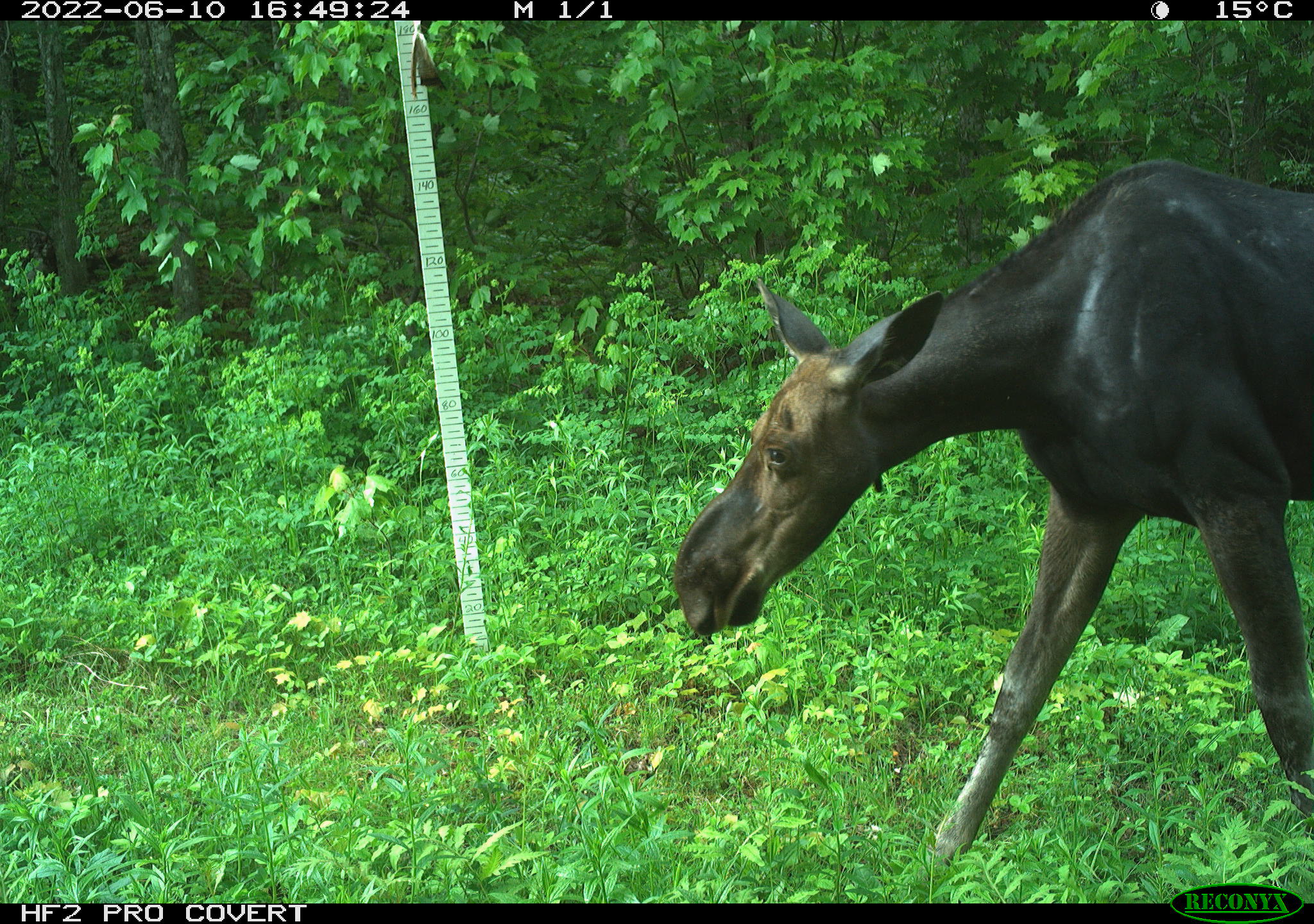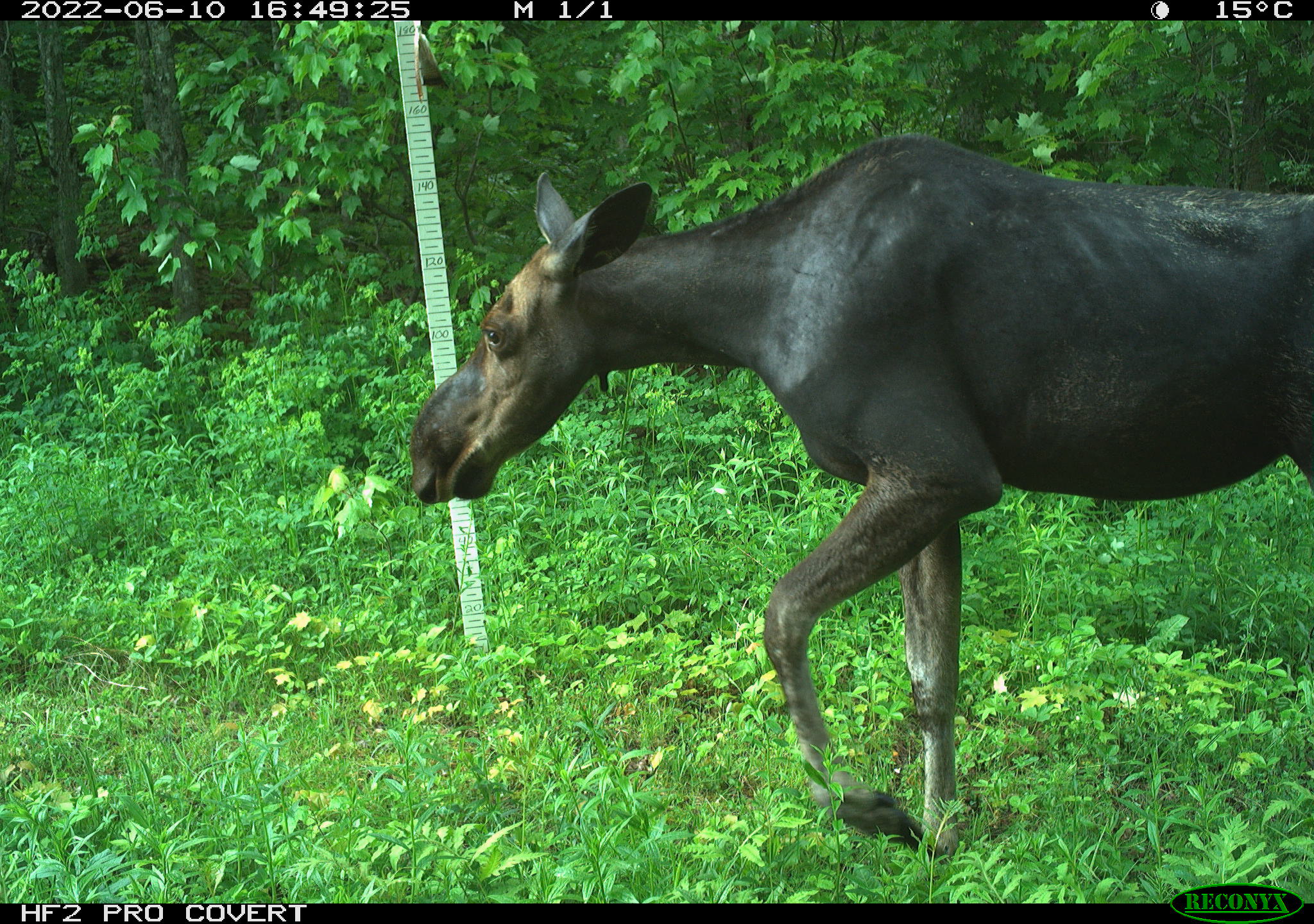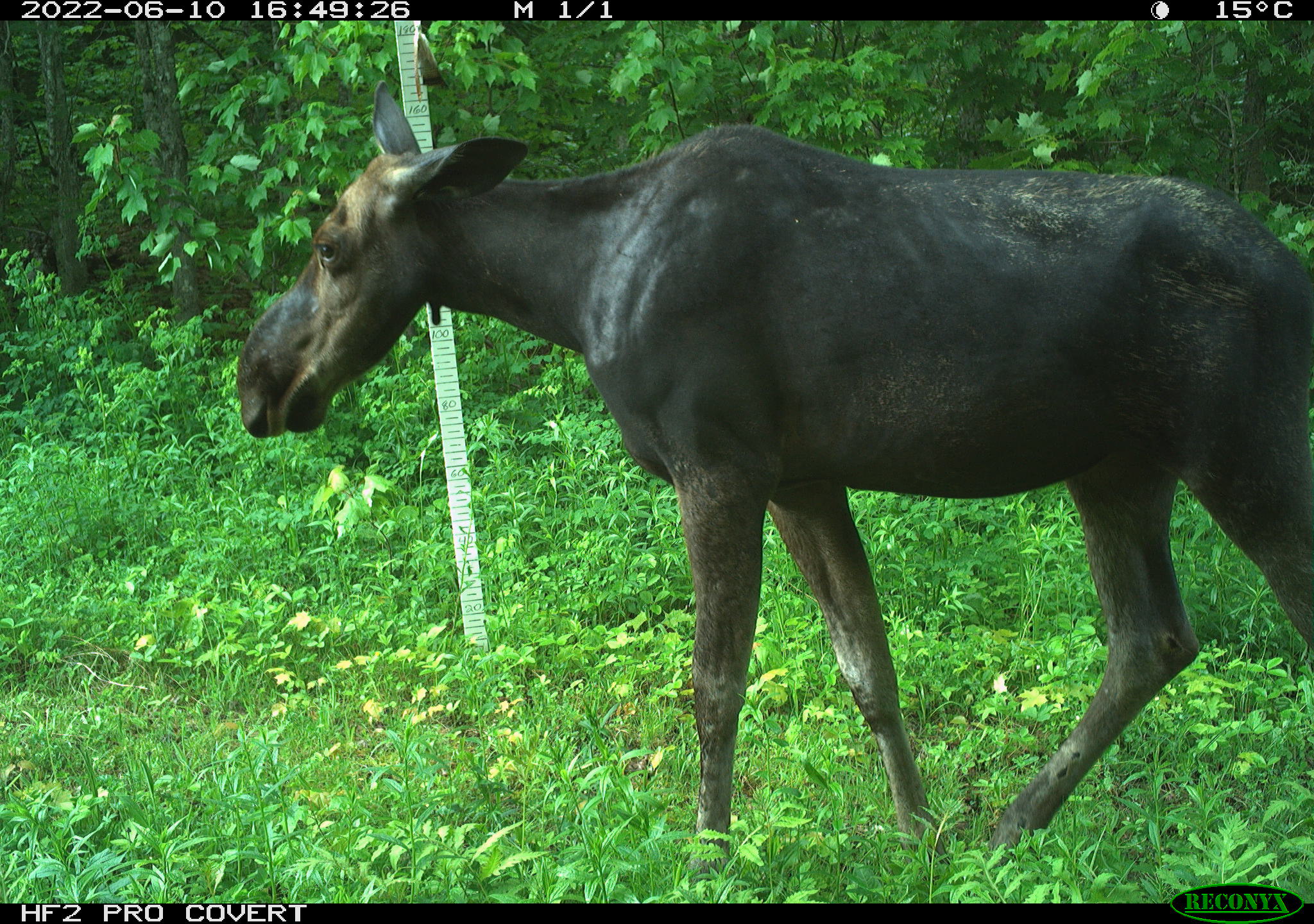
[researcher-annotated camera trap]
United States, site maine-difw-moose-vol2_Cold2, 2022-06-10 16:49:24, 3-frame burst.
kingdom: Animalia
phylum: Chordata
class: Mammalia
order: Artiodactyla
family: Cervidae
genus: Alces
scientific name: Alces alces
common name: moose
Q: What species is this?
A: Moose (Alces alces).